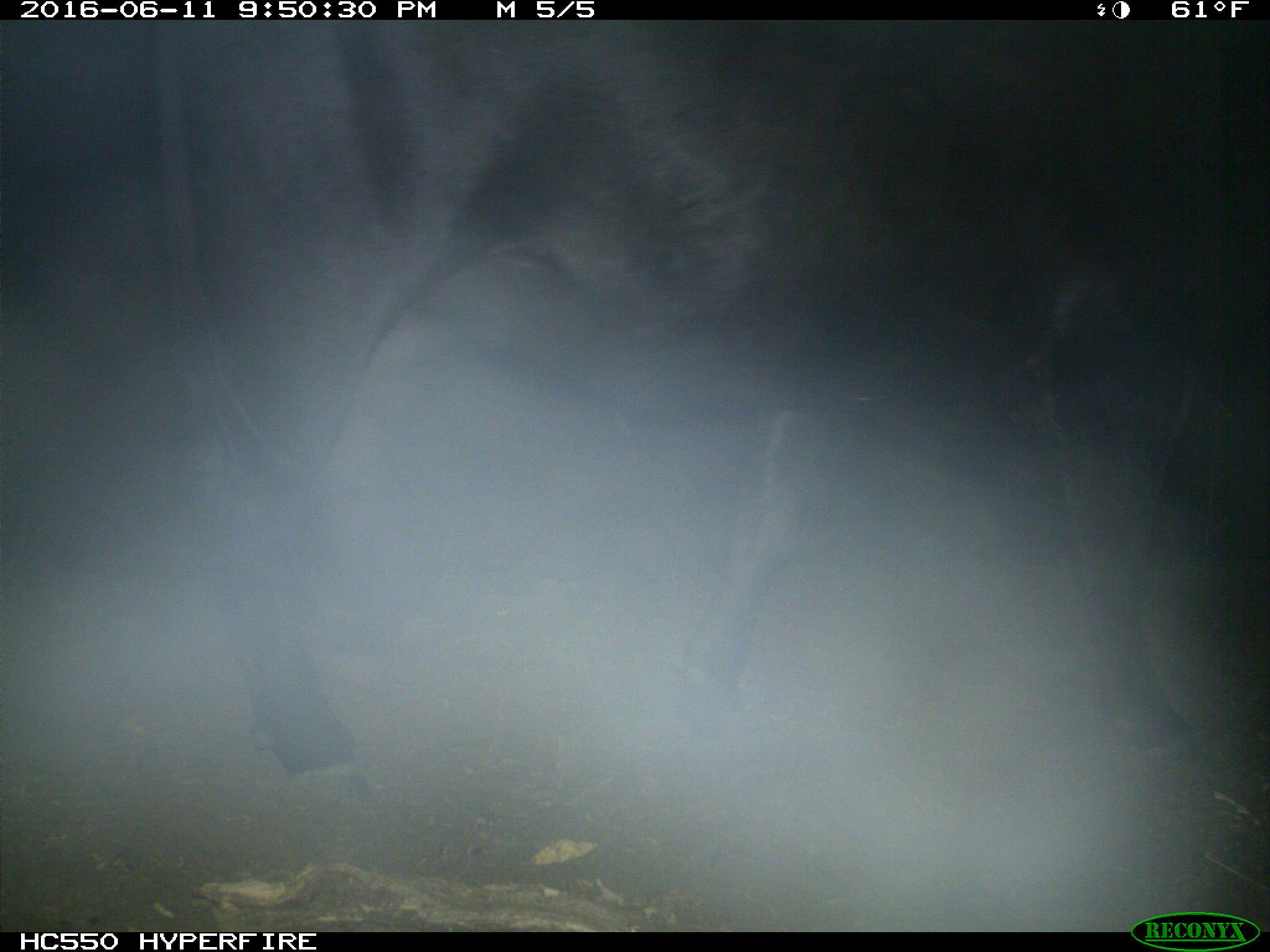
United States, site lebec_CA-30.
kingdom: Animalia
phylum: Chordata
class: Mammalia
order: Artiodactyla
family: Bovidae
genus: Bos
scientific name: Bos taurus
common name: domestic cow